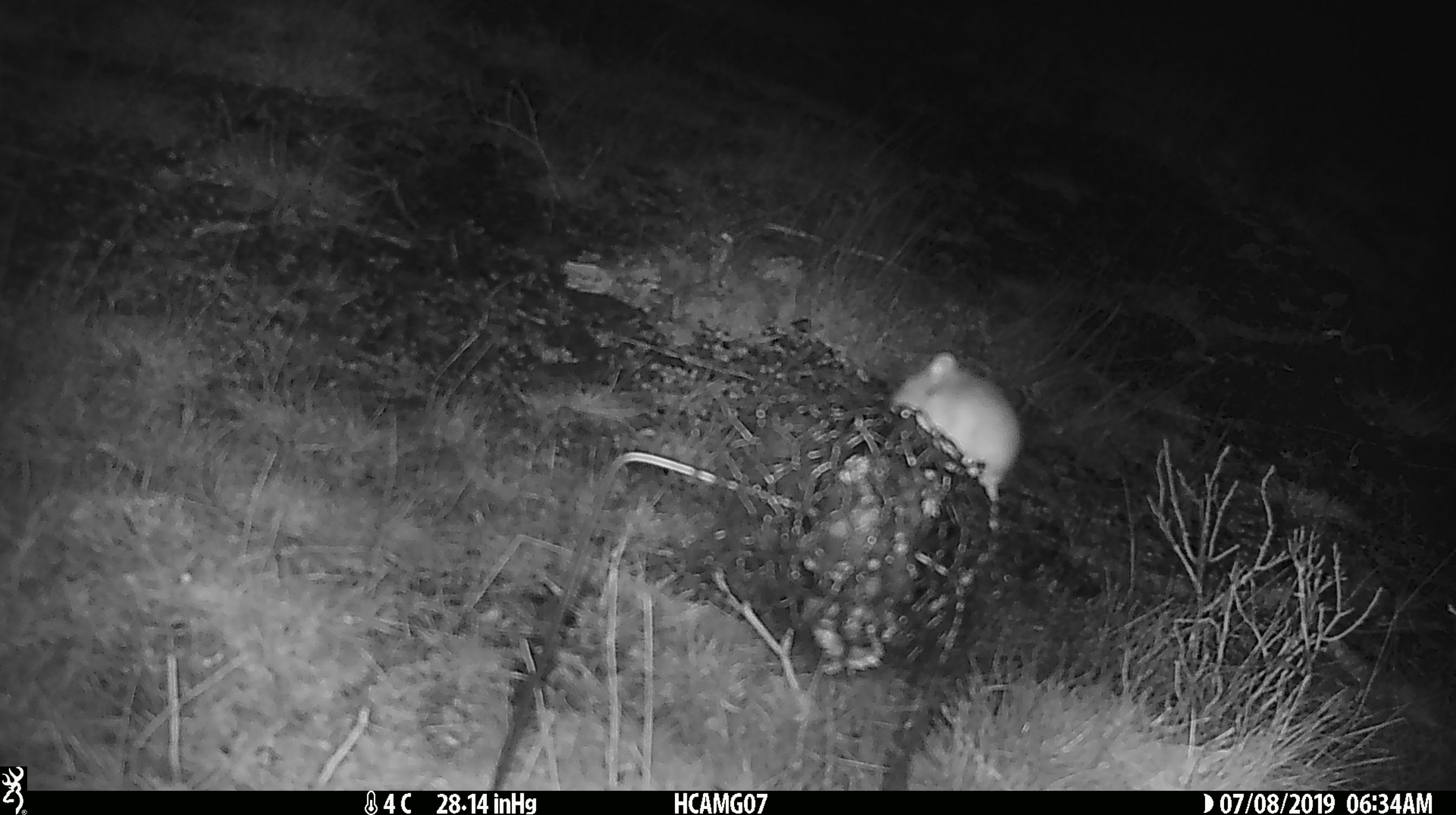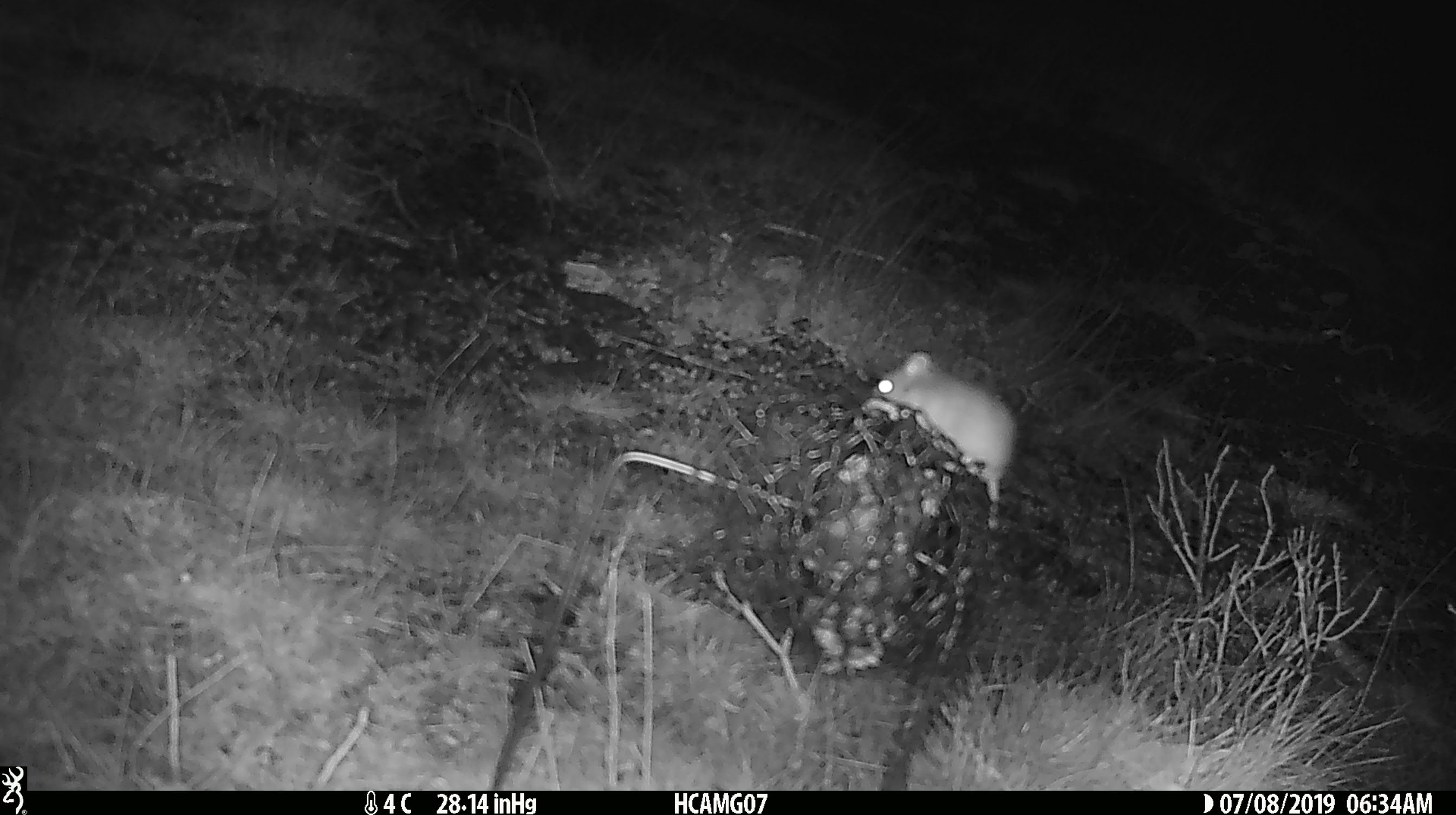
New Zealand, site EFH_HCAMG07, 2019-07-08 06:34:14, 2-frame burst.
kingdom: Animalia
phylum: Chordata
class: Mammalia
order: Rodentia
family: Muridae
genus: Mus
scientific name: Mus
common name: mouse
Mouse (Mus).